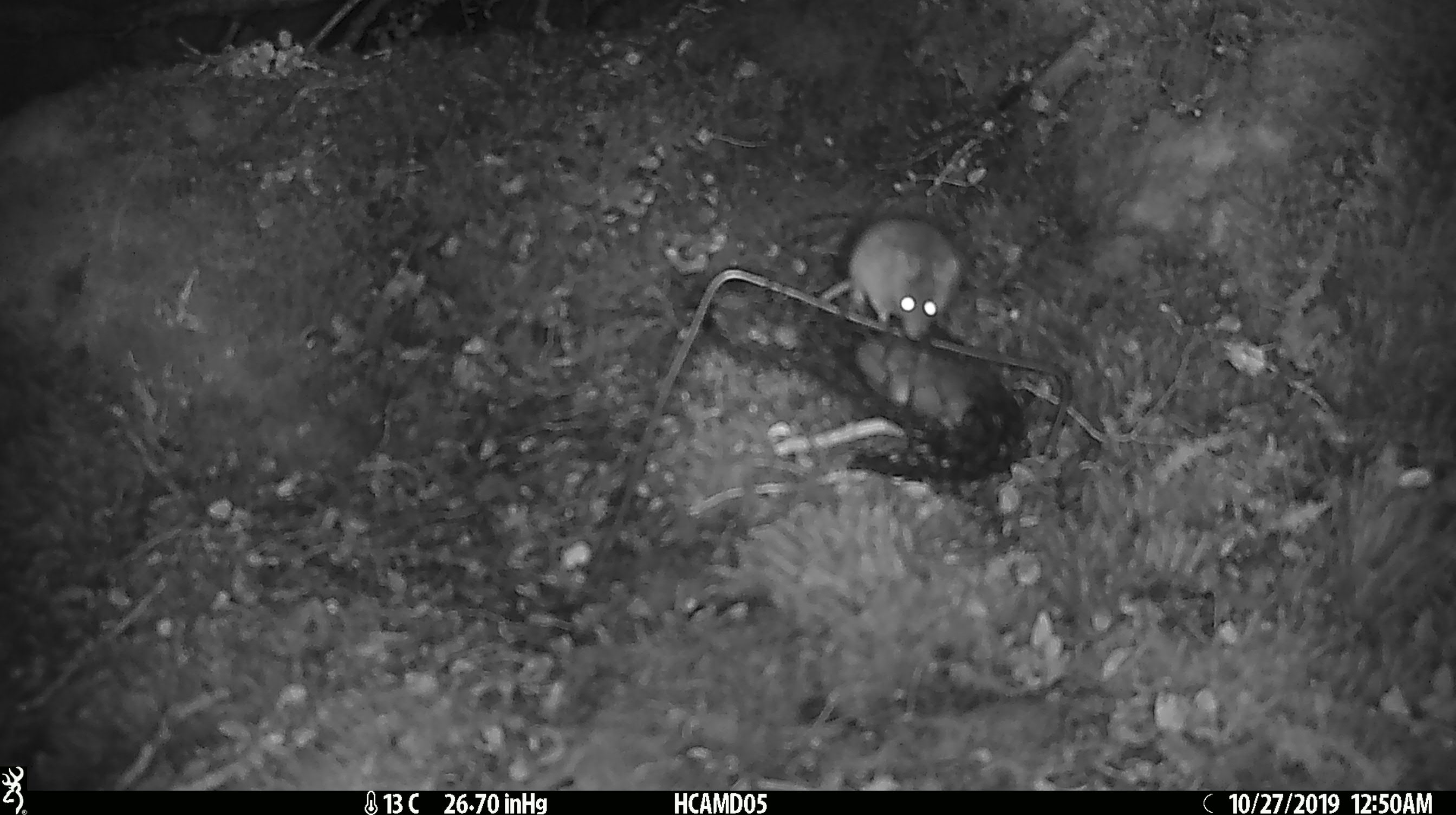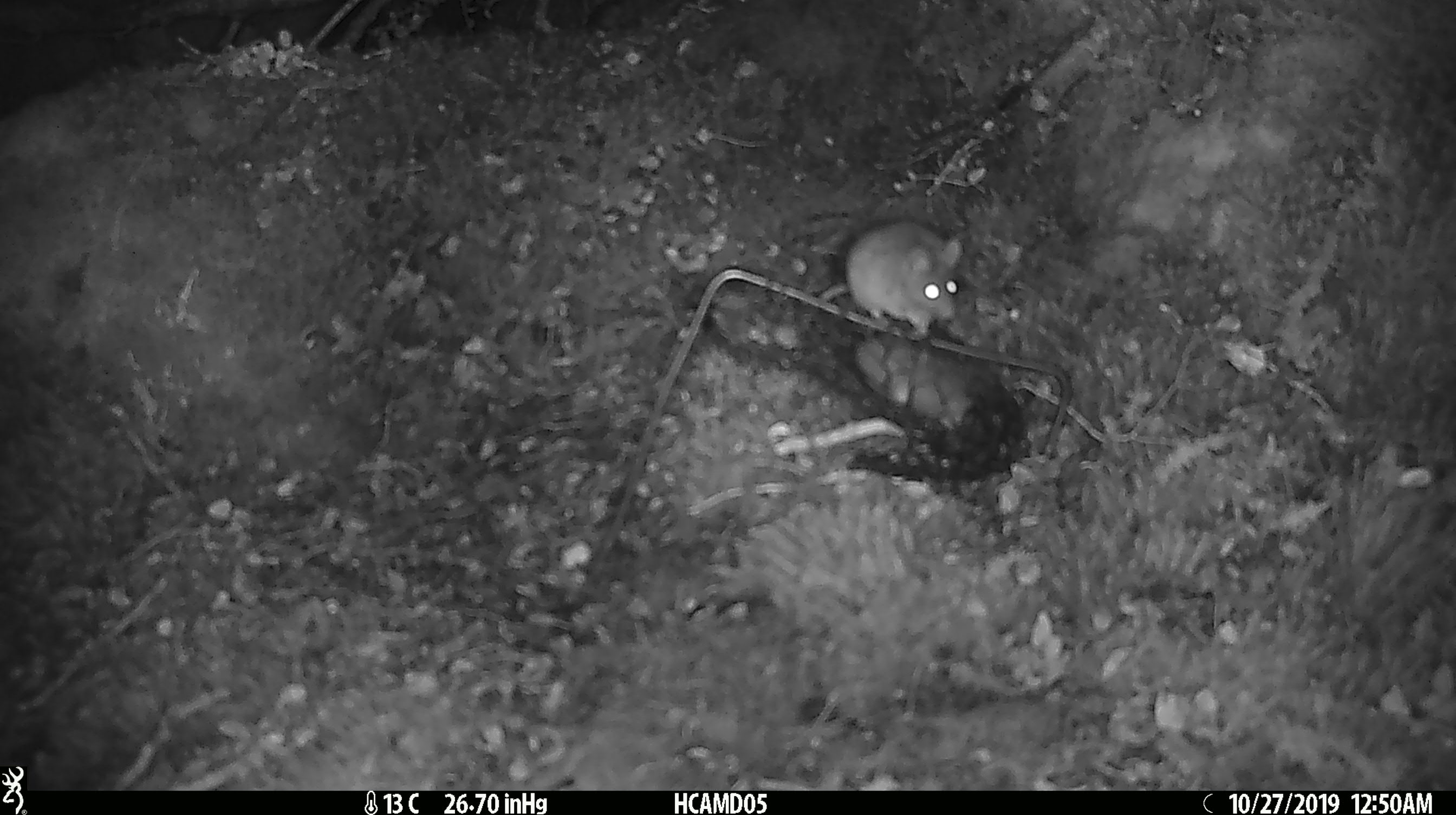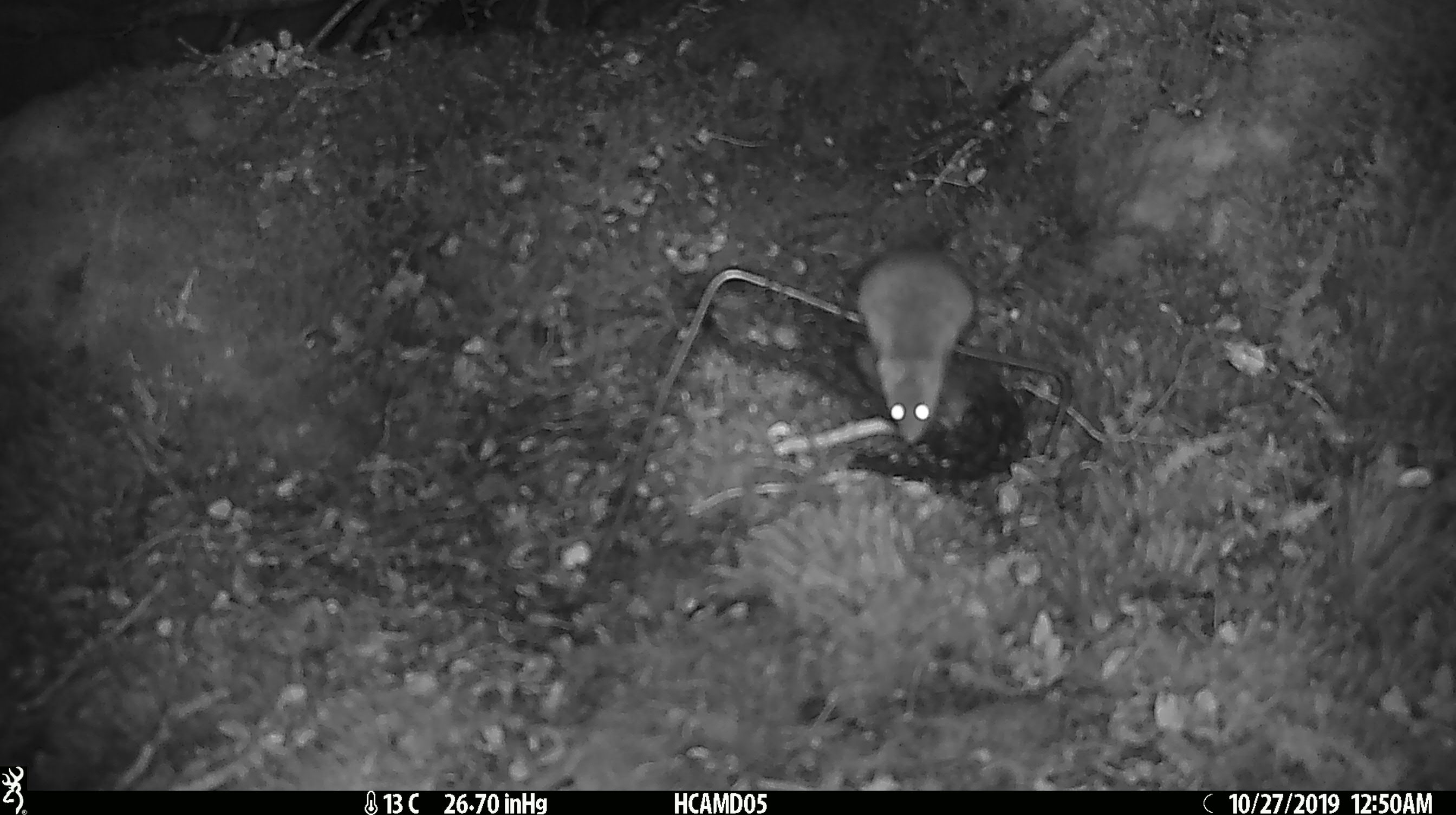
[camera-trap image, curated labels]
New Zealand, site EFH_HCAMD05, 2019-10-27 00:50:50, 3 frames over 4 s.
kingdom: Animalia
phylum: Chordata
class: Mammalia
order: Rodentia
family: Muridae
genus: Mus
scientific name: Mus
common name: mouse